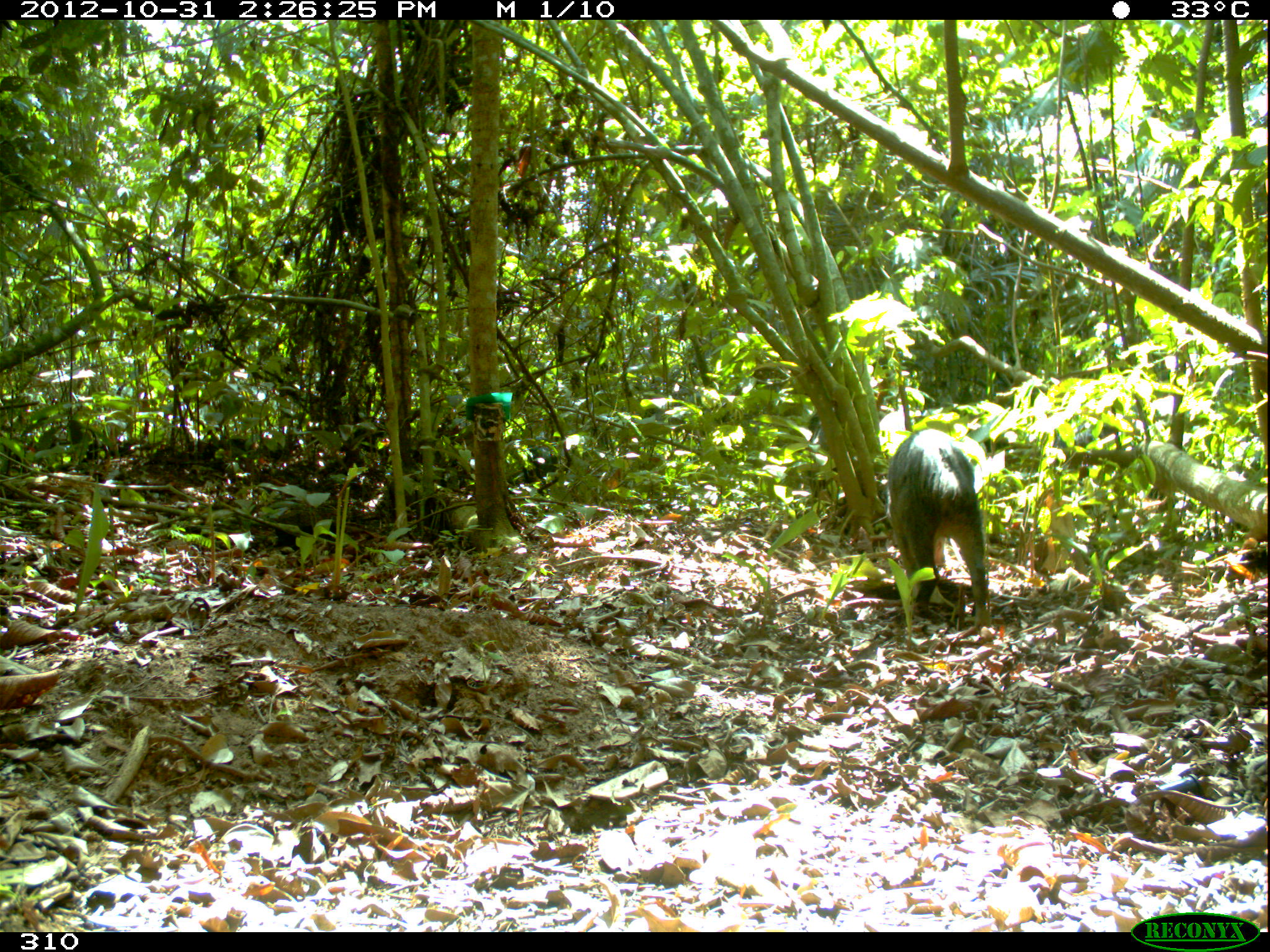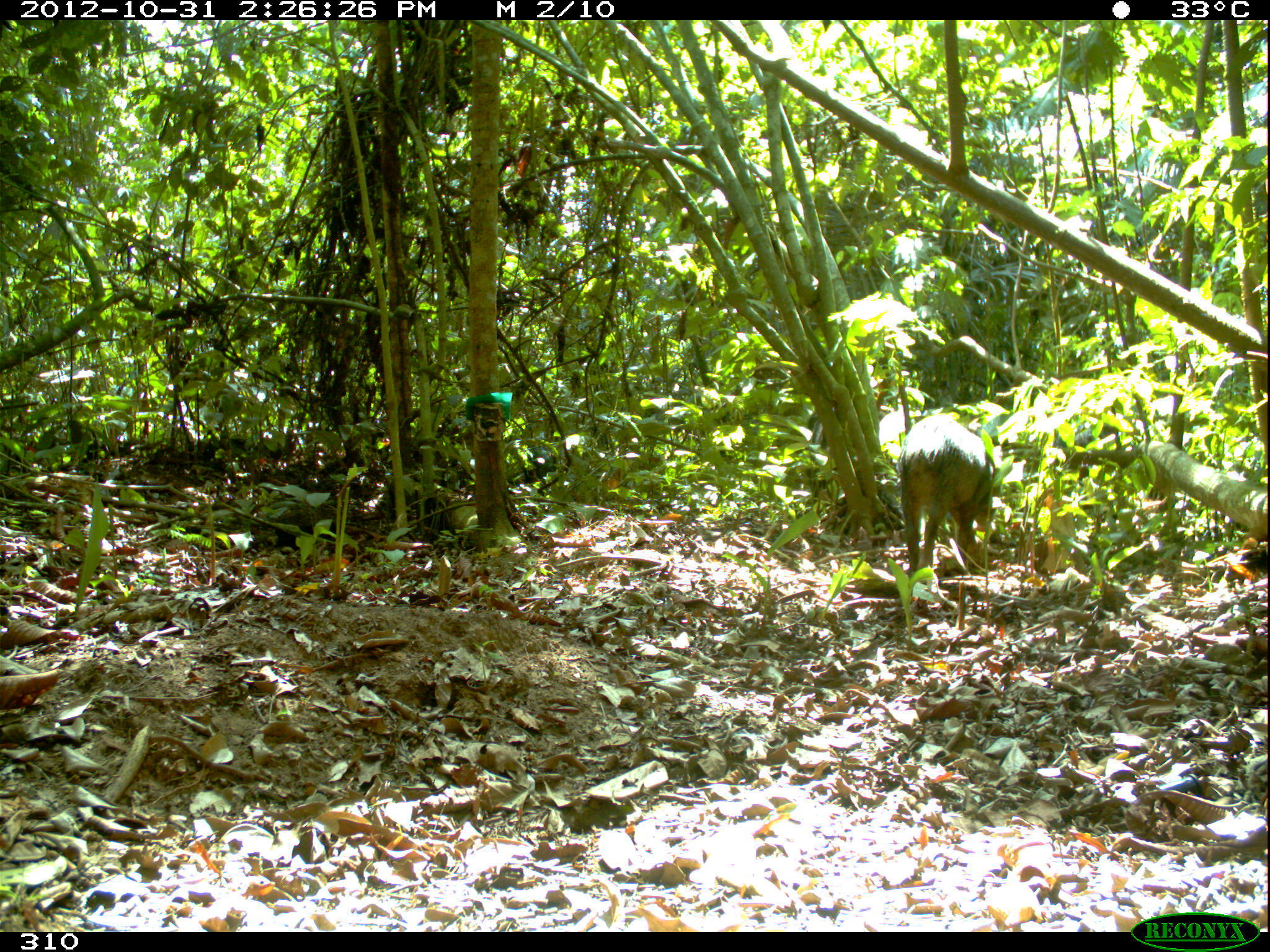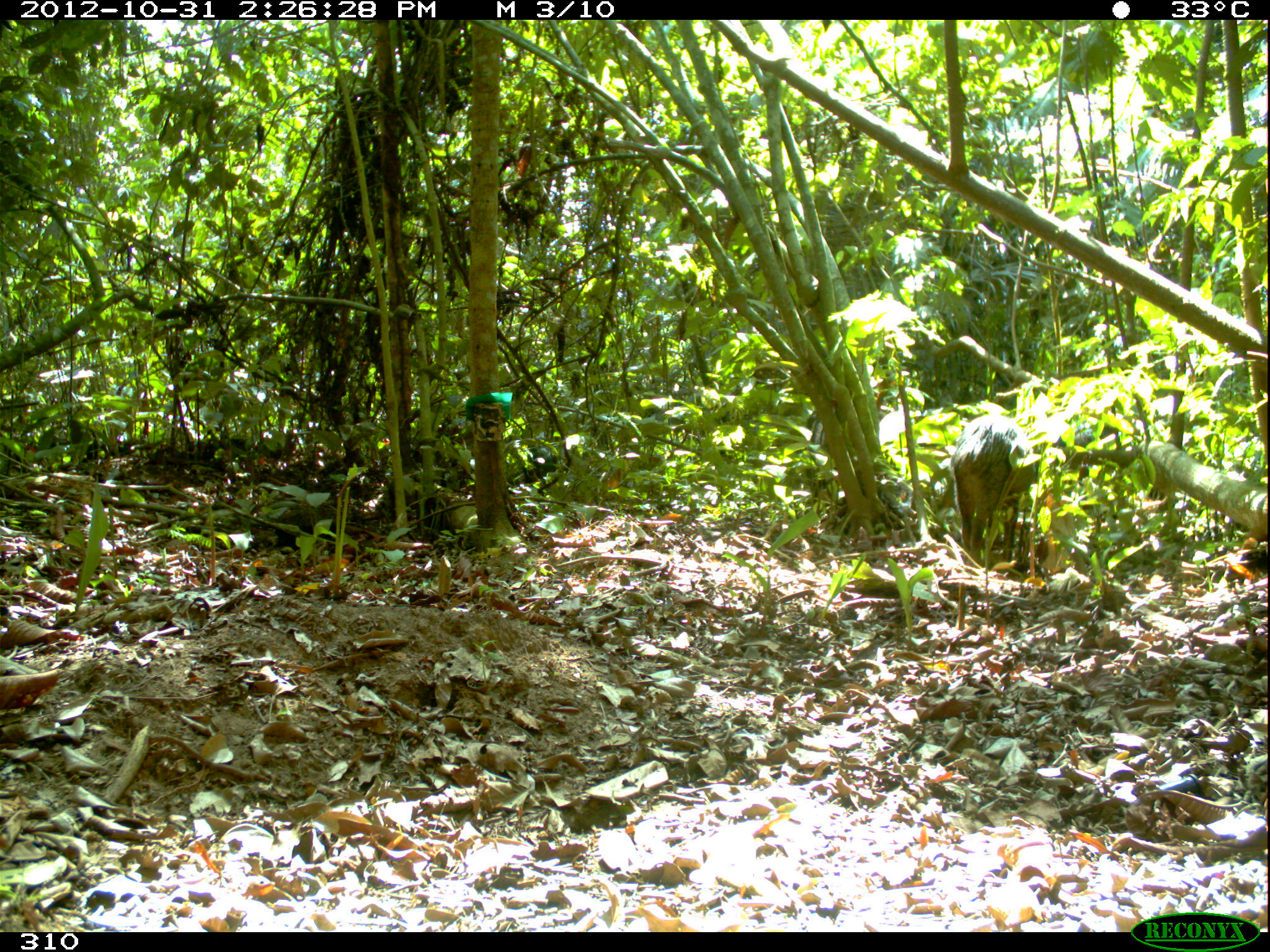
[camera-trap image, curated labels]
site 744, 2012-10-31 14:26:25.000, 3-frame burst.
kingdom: Animalia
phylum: Chordata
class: Mammalia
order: Artiodactyla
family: Tayassuidae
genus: Tayassu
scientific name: Tayassu pecari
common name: white-lipped peccary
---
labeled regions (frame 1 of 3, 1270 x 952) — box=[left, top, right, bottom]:
tayassu pecari: box=[887, 430, 989, 628]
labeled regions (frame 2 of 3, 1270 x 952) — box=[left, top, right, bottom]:
tayassu pecari: box=[896, 413, 994, 574]